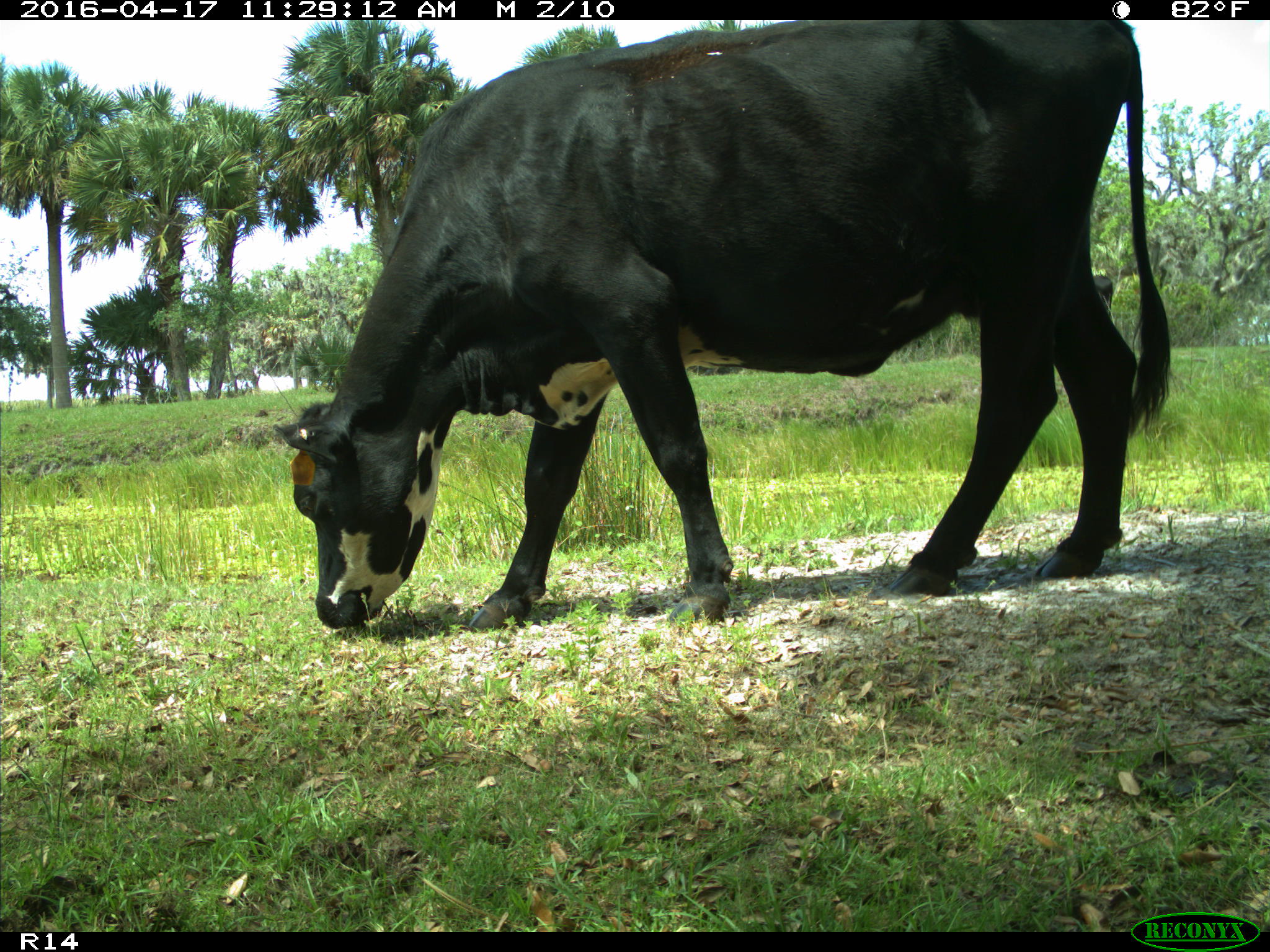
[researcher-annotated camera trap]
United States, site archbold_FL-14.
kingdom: Animalia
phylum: Chordata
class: Mammalia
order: Artiodactyla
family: Bovidae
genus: Bos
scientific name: Bos taurus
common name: domestic cow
Bos taurus (domestic cow).